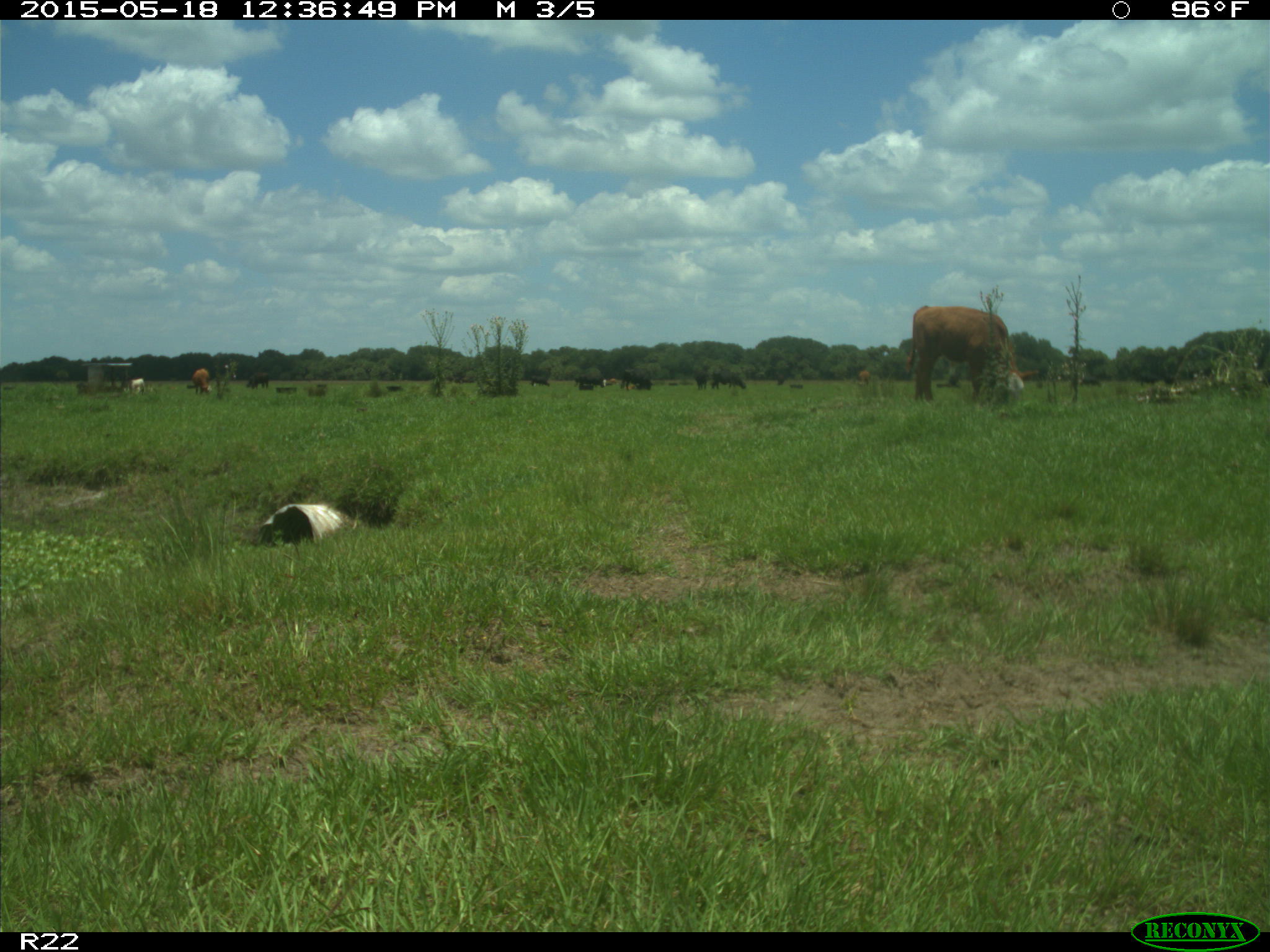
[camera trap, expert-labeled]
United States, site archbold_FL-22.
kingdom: Animalia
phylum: Chordata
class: Mammalia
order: Artiodactyla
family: Bovidae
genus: Bos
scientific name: Bos taurus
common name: domestic cow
Bos taurus (domestic cow).